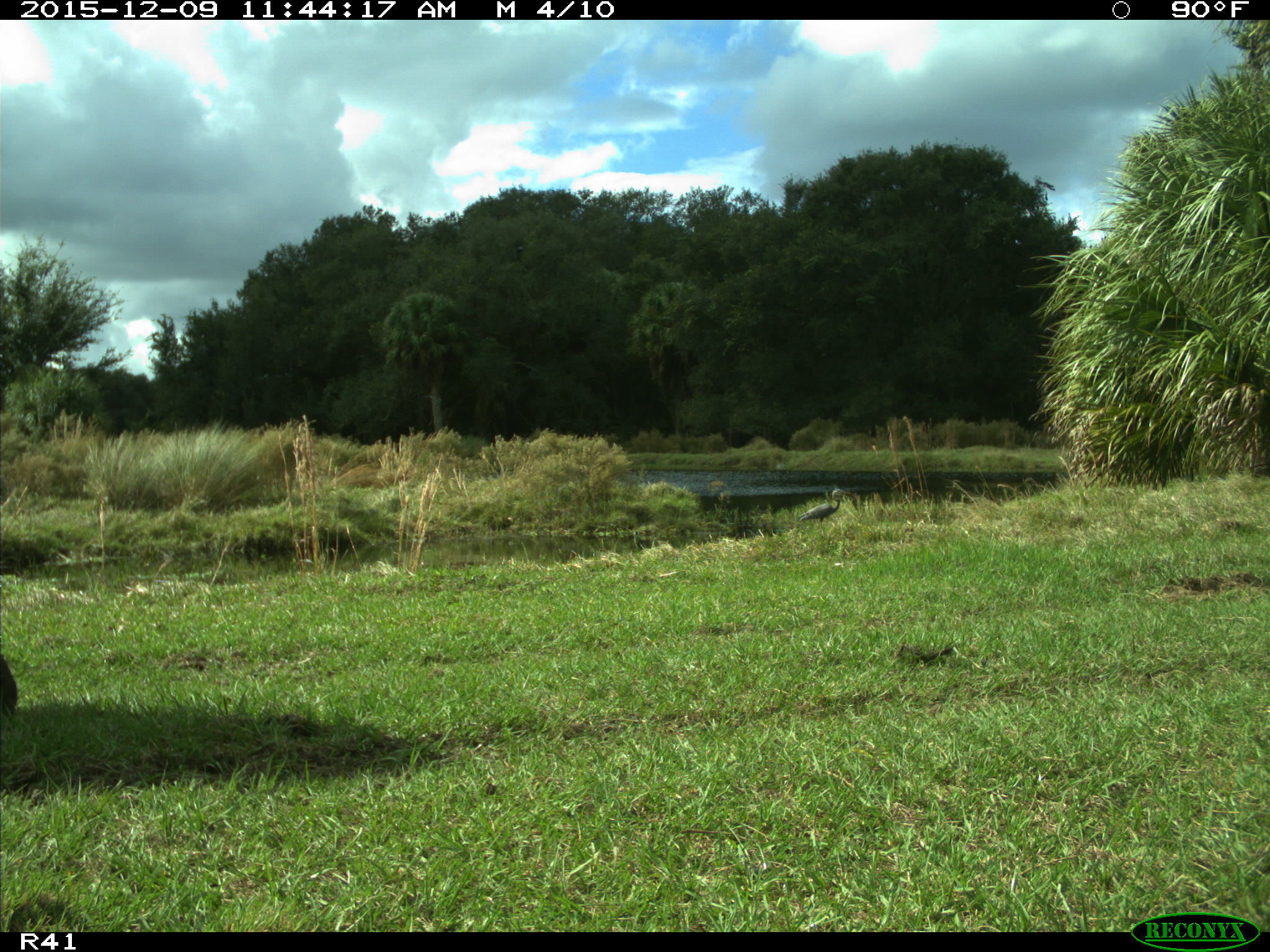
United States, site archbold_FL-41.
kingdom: Animalia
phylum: Chordata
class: Mammalia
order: Artiodactyla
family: Bovidae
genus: Bos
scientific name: Bos taurus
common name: domestic cow